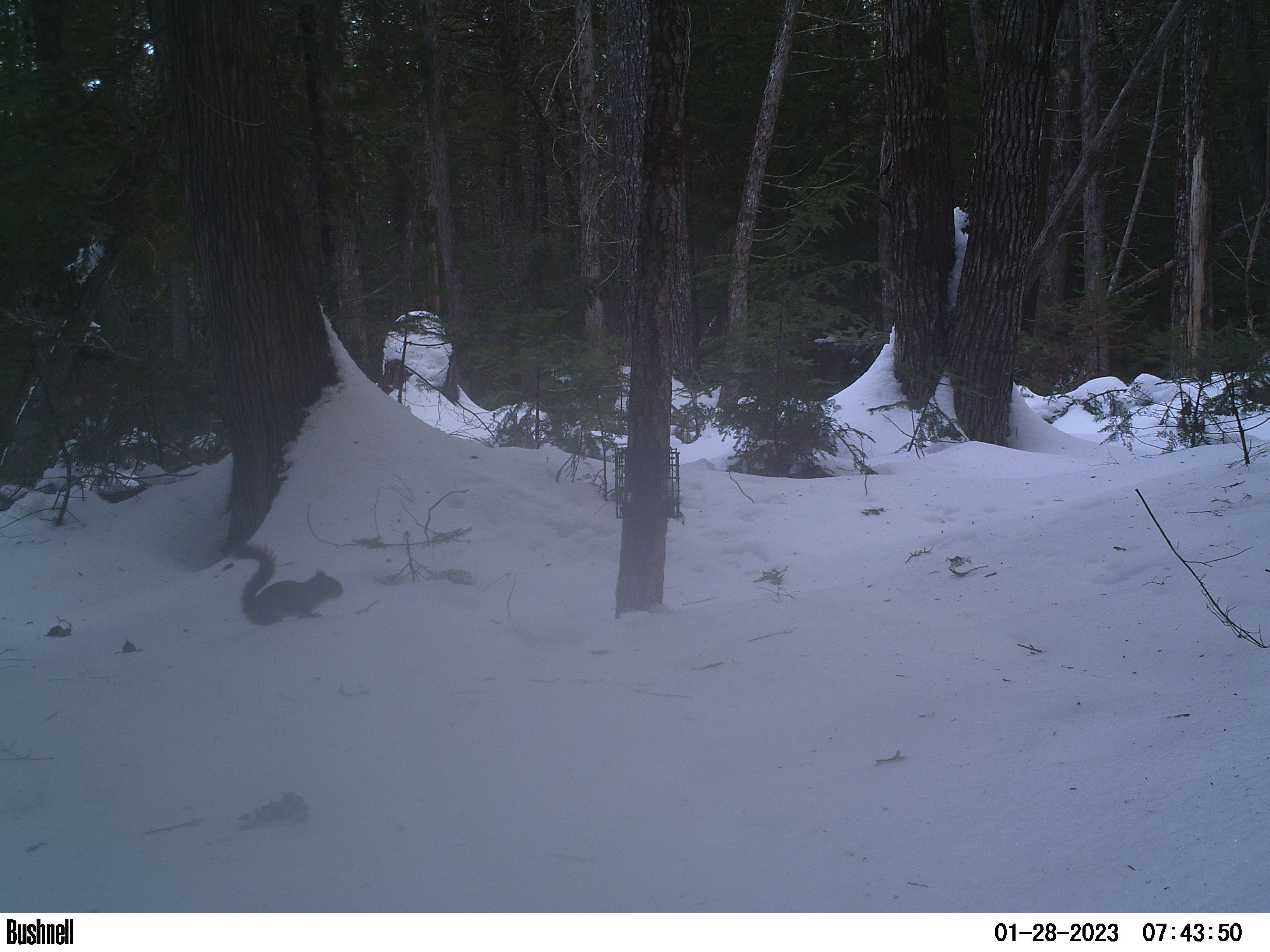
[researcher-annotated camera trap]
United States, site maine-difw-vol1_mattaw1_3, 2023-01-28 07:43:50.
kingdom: Animalia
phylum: Chordata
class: Mammalia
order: Rodentia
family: Sciuridae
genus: Tamiasciurus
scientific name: Tamiasciurus hudsonicus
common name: red squirrel